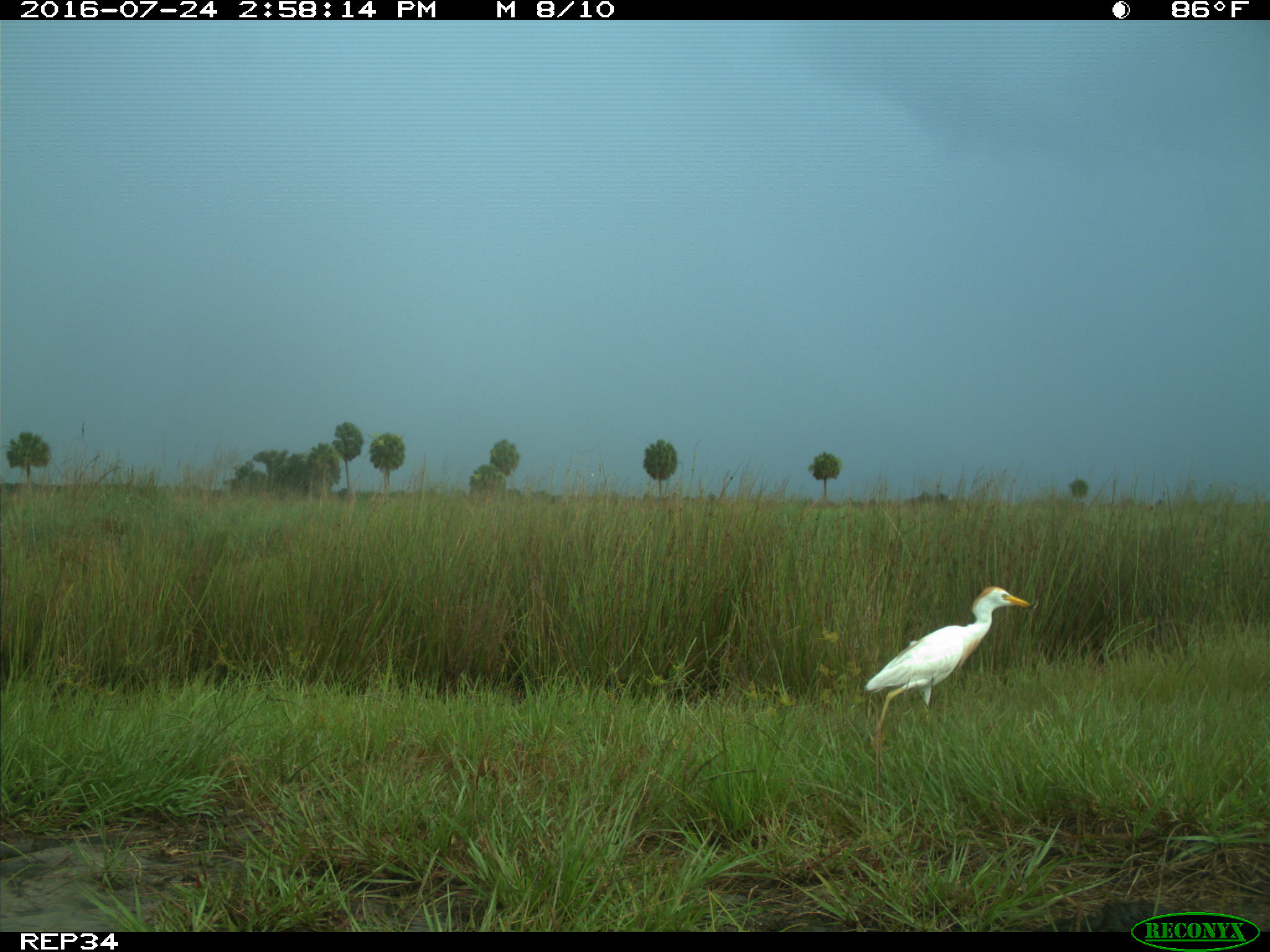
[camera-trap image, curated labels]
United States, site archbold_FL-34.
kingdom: Animalia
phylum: Chordata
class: Aves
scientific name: Aves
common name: birds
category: unidentified bird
Unidentified bird (birds) (Aves).